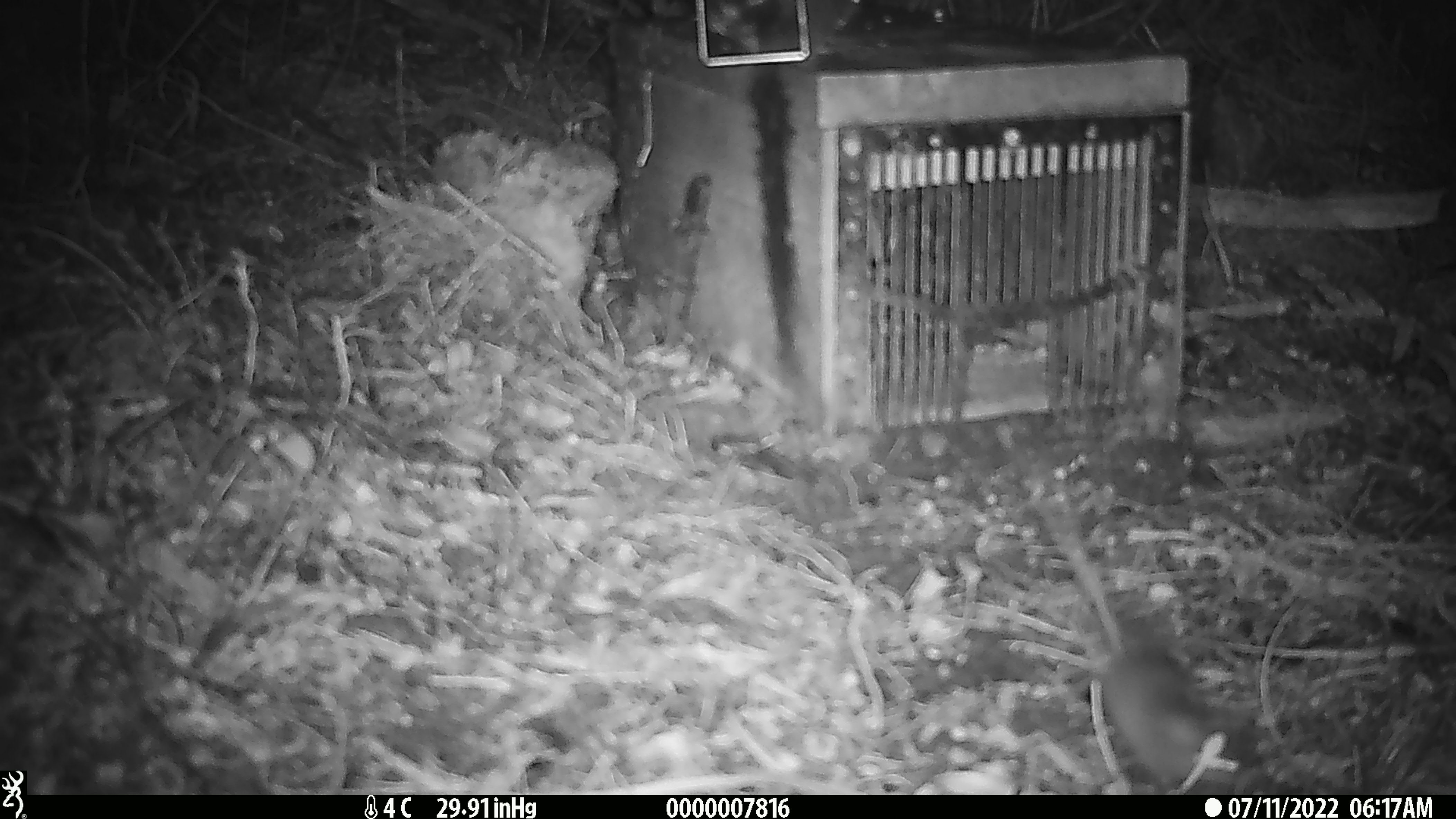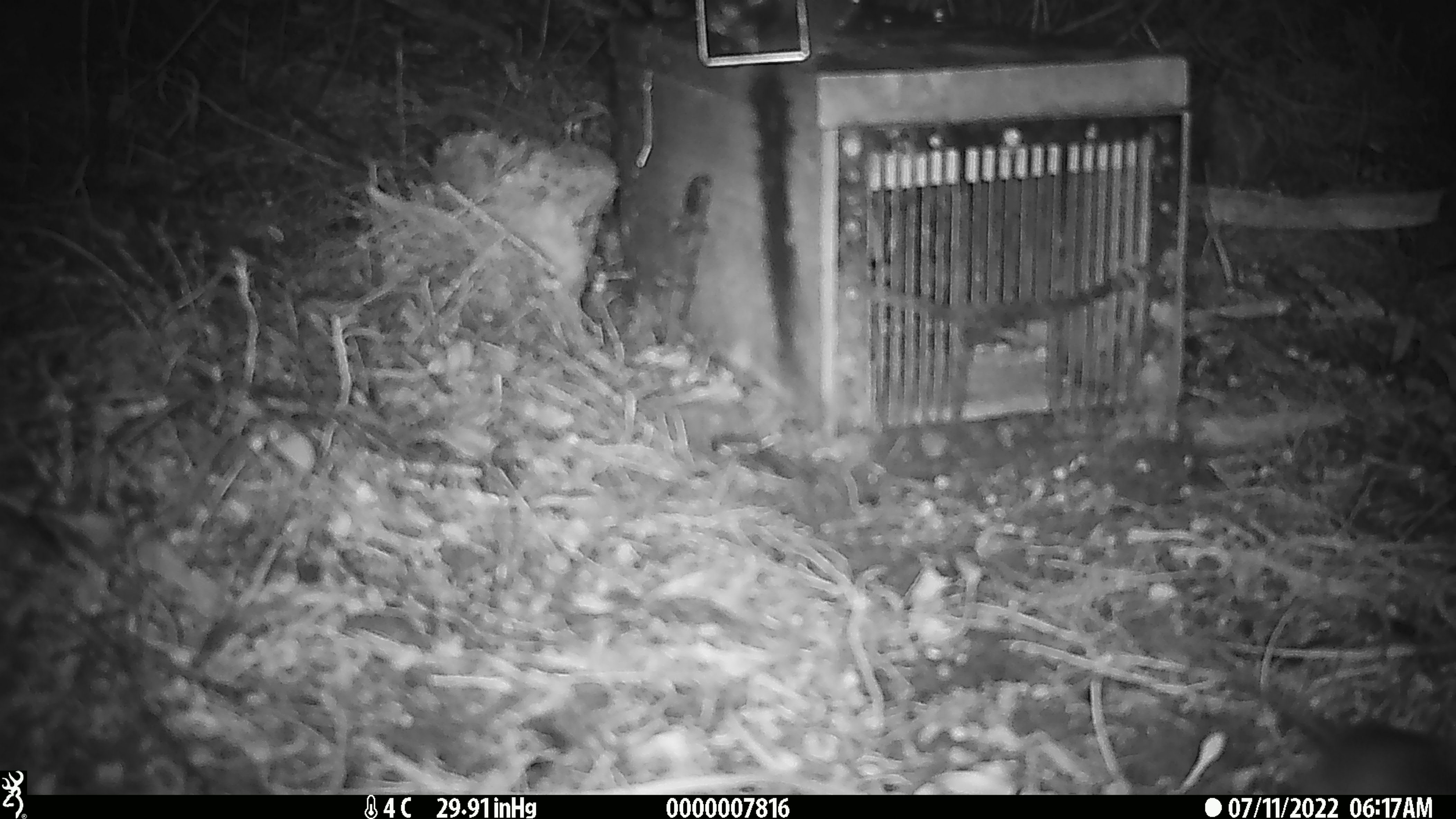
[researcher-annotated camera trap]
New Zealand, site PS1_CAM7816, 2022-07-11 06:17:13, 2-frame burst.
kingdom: Animalia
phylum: Chordata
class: Mammalia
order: Rodentia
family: Muridae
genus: Mus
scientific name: Mus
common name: mouse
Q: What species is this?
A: Mouse (Mus).